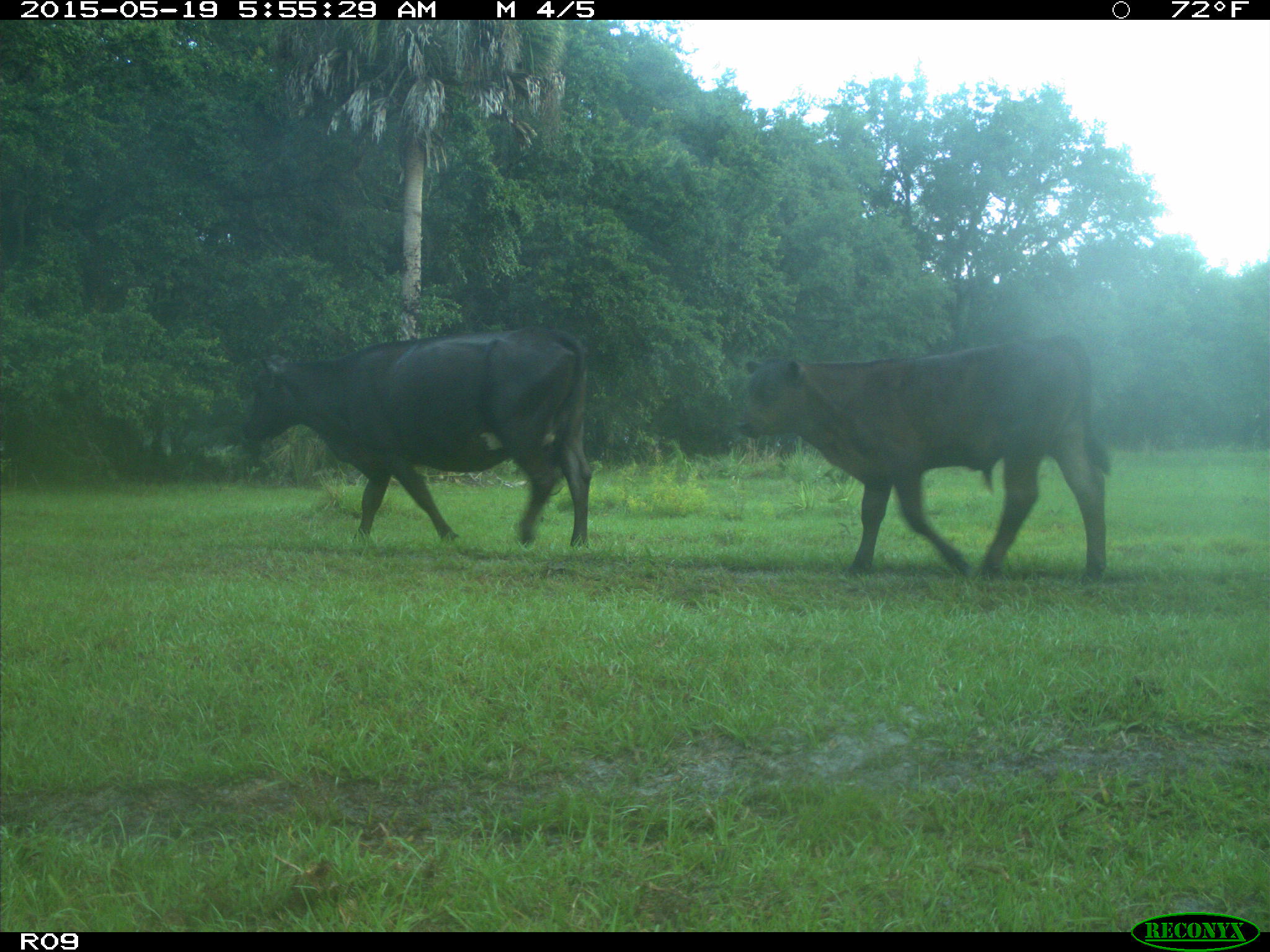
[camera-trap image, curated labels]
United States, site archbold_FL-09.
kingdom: Animalia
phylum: Chordata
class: Mammalia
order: Artiodactyla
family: Bovidae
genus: Bos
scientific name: Bos taurus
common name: domestic cow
Bos taurus (domestic cow).